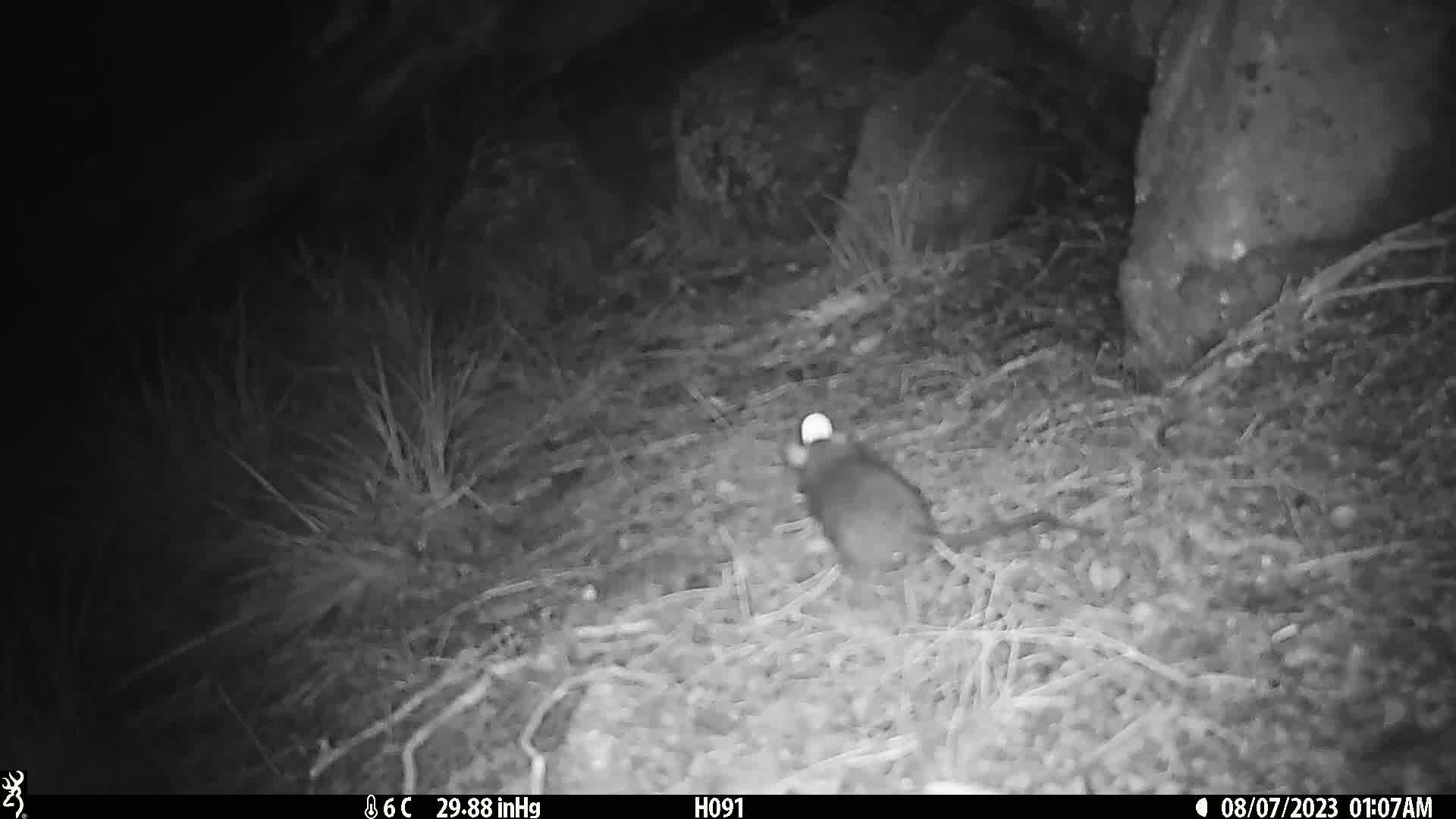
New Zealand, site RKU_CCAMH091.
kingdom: Animalia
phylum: Chordata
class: Mammalia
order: Rodentia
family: Muridae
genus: Rattus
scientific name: Rattus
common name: rat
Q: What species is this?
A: Rat (Rattus).